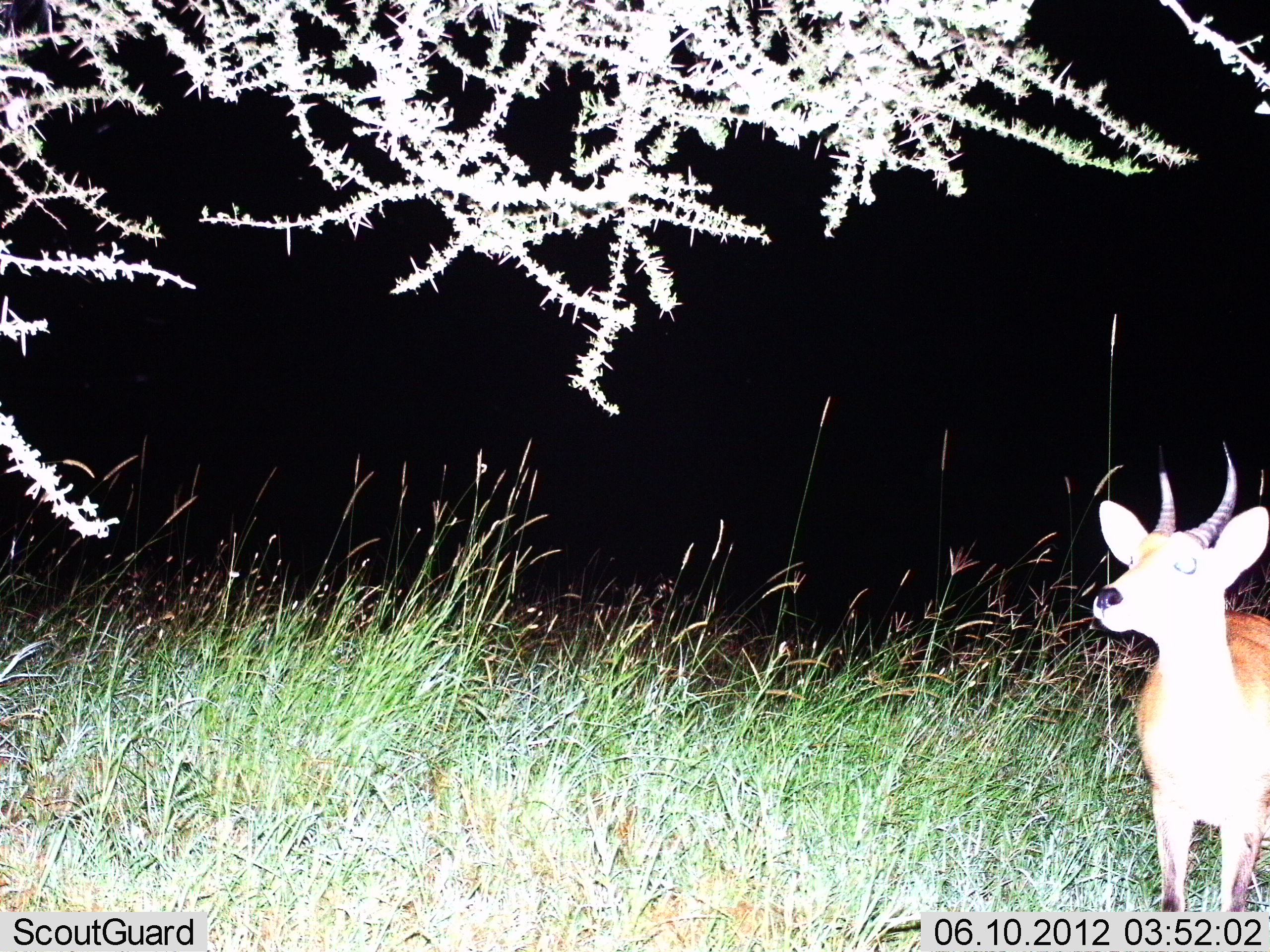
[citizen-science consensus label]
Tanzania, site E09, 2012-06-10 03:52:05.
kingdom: Animalia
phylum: Chordata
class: Mammalia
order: Artiodactyla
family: Bovidae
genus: Redunca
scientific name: Redunca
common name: reedbuck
Reedbuck (Redunca), count 1. Behavior (volunteer vote fractions): standing 100%, resting 0%, moving 0%, interacting 0%. Young present (vote fraction): 0%. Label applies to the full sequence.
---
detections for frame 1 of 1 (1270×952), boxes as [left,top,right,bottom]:
animal: [1093,438,1269,911]